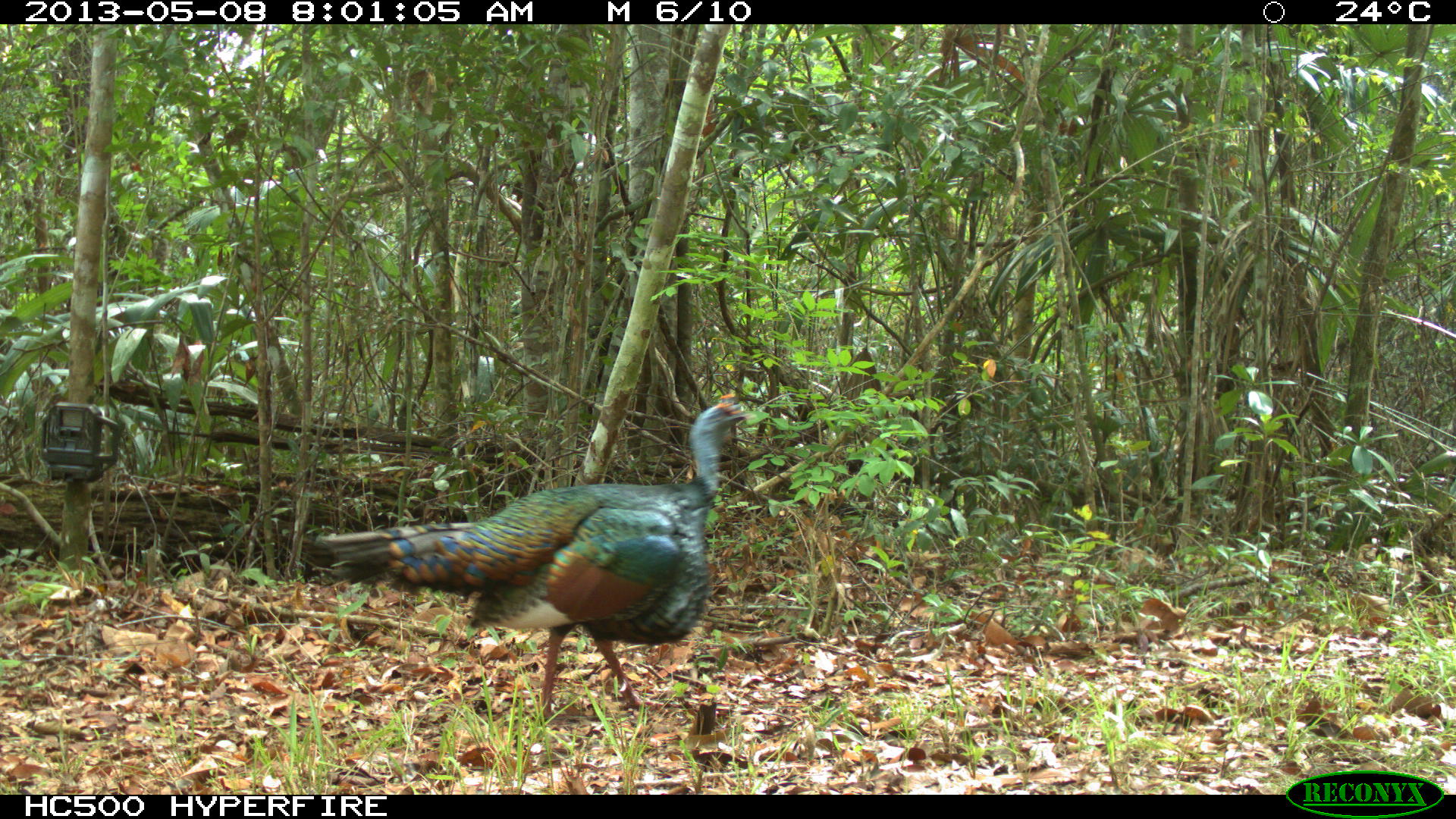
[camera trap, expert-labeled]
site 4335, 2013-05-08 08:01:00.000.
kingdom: Animalia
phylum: Chordata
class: Aves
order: Galliformes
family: Phasianidae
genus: Meleagris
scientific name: Meleagris ocellata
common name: ocellated turkey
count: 1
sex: male